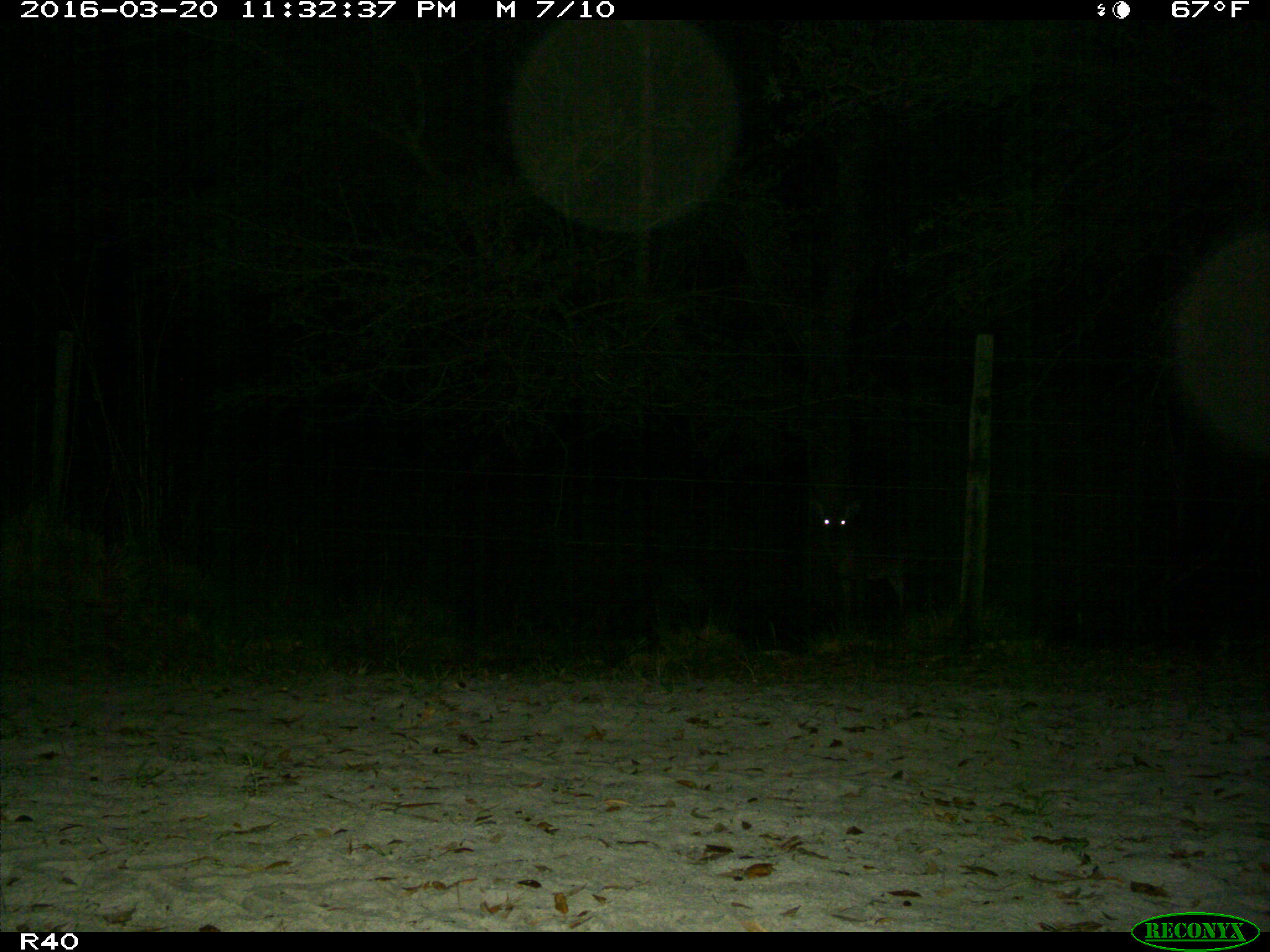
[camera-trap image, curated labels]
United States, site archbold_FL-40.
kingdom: Animalia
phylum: Chordata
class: Mammalia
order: Artiodactyla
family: Cervidae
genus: Odocoileus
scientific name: Odocoileus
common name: deer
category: unidentified deer